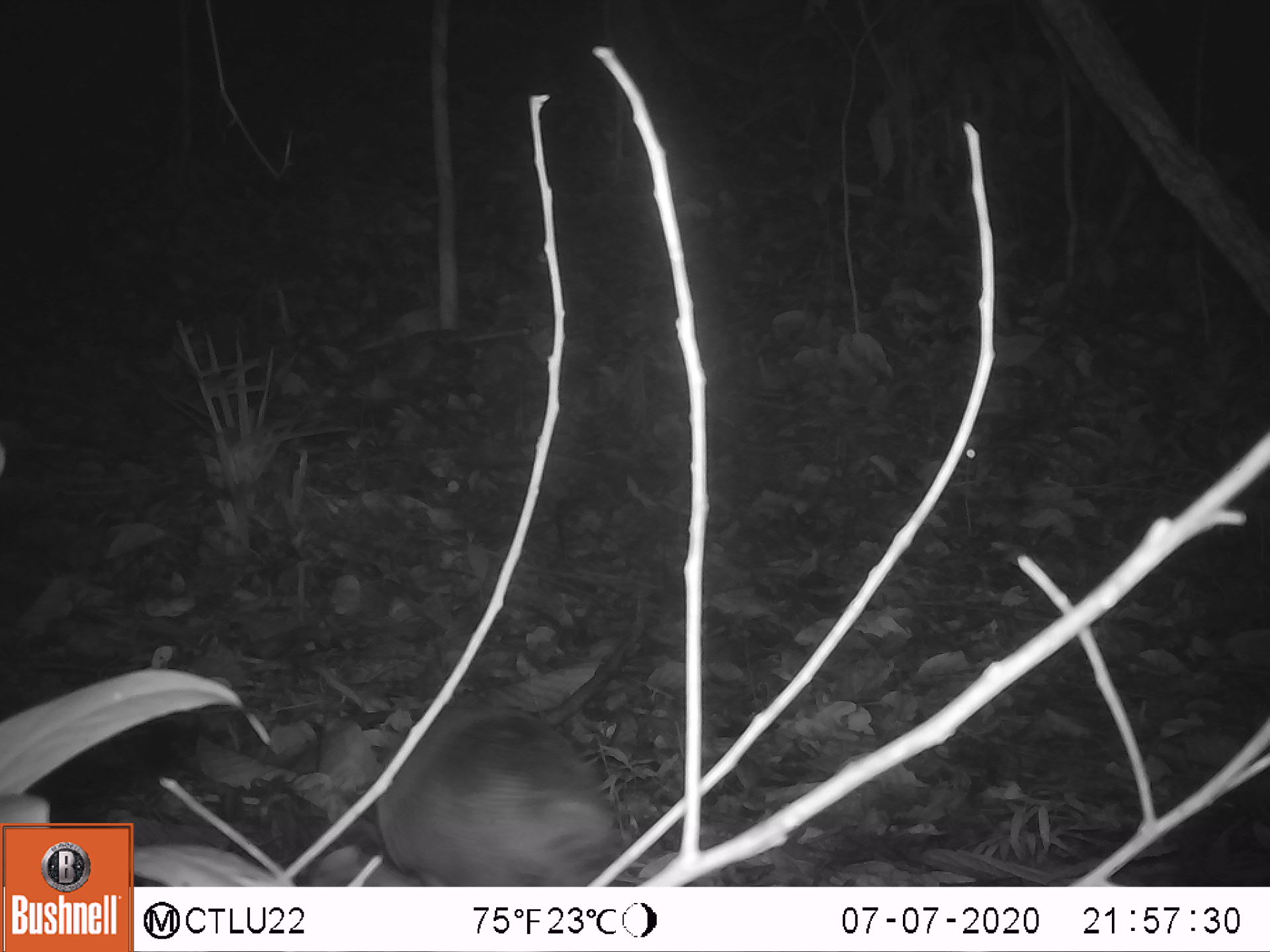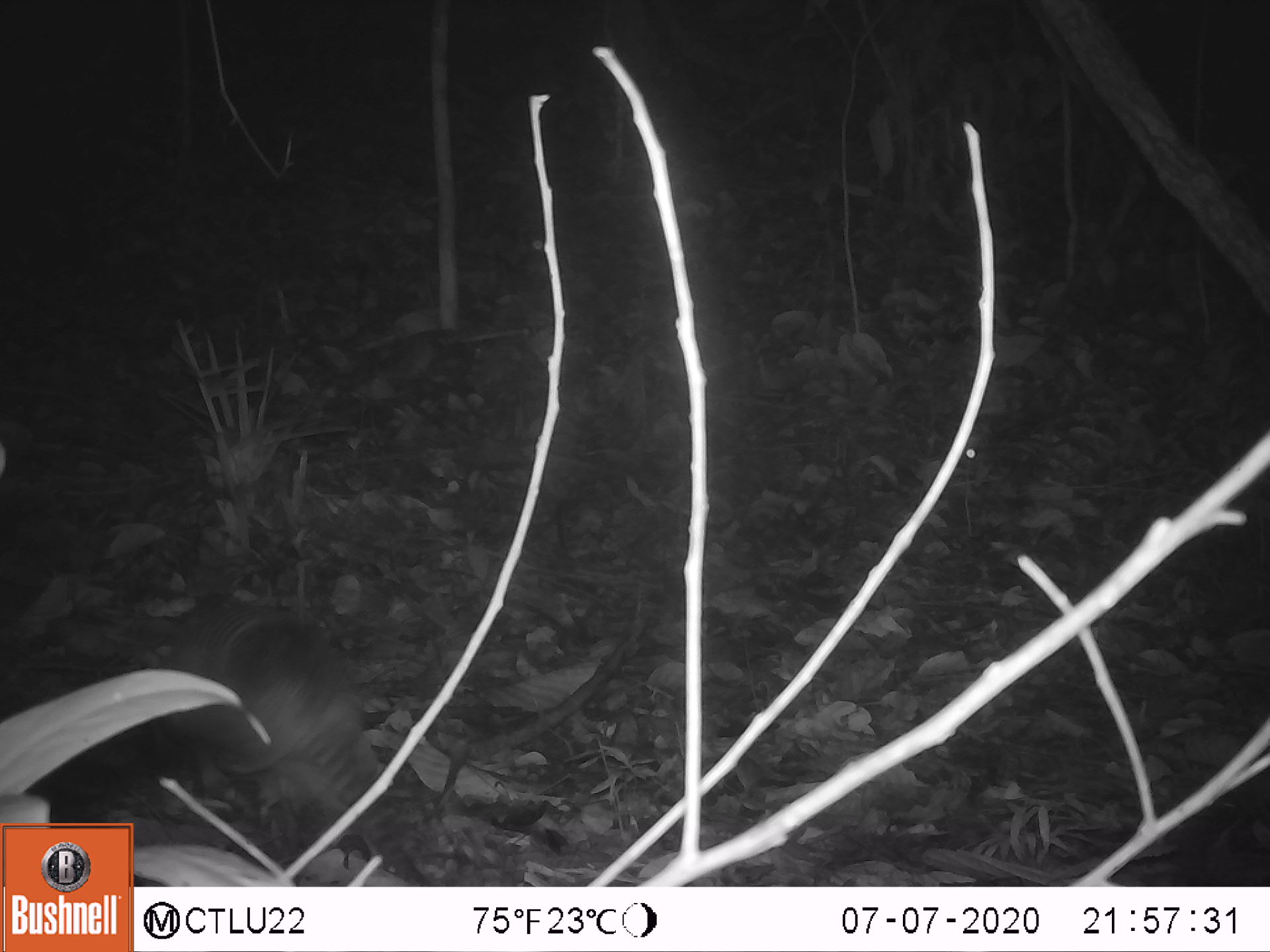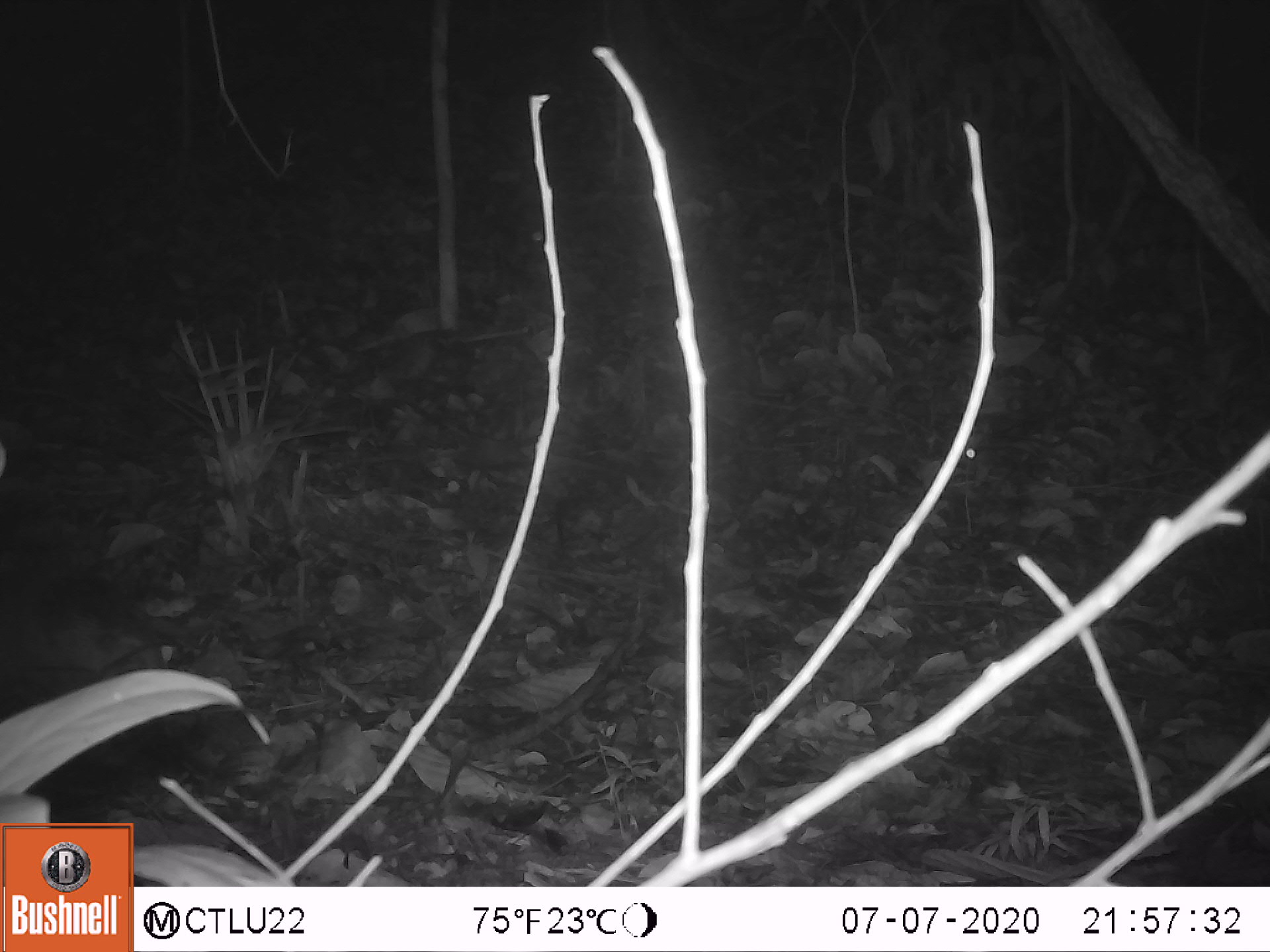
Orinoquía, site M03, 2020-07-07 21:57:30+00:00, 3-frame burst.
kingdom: Animalia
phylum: Chordata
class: Mammalia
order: Cingulata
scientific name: Cingulata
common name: armadillo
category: unknown armadillo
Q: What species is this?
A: Unknown armadillo (armadillo) (Cingulata).